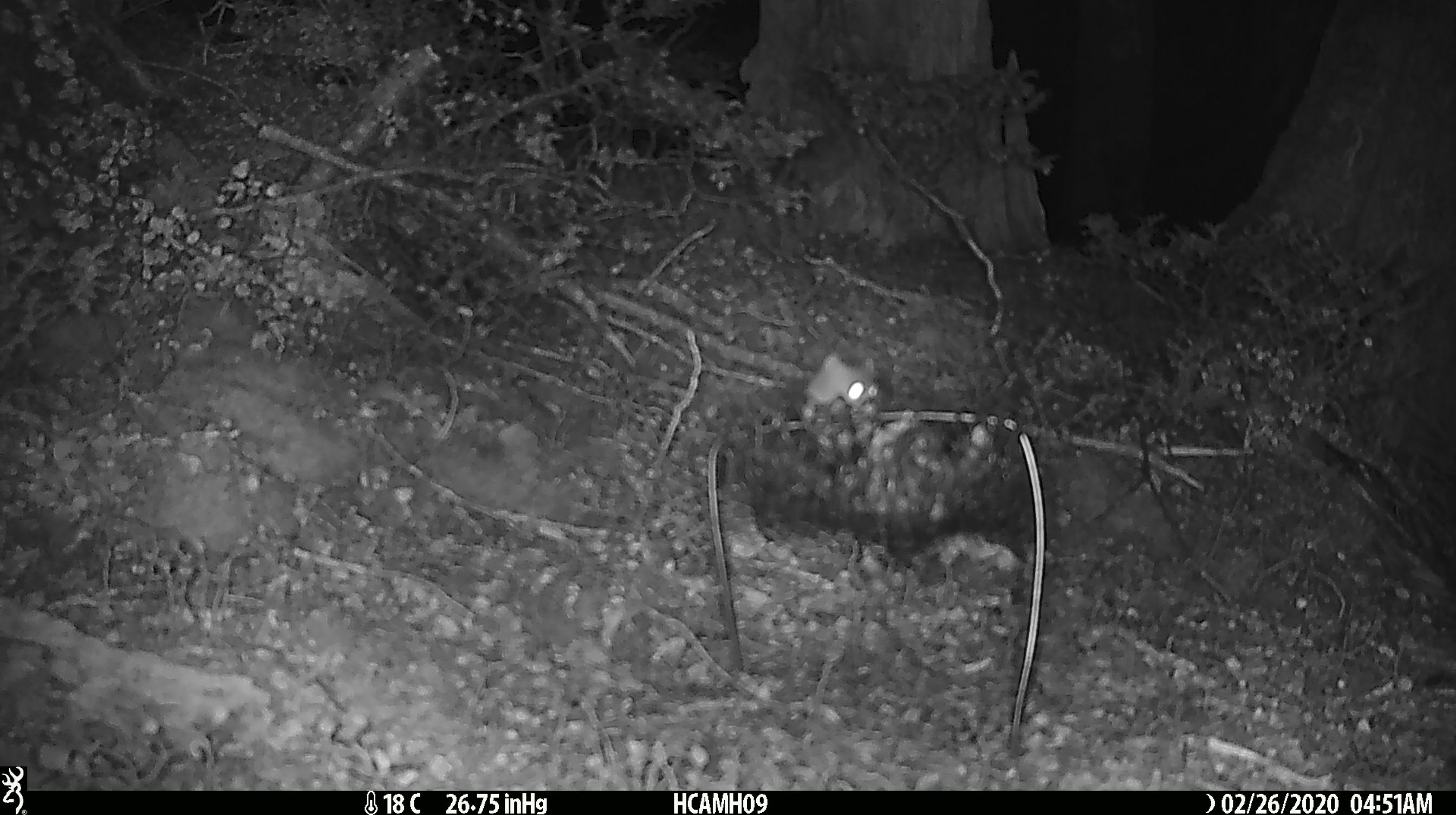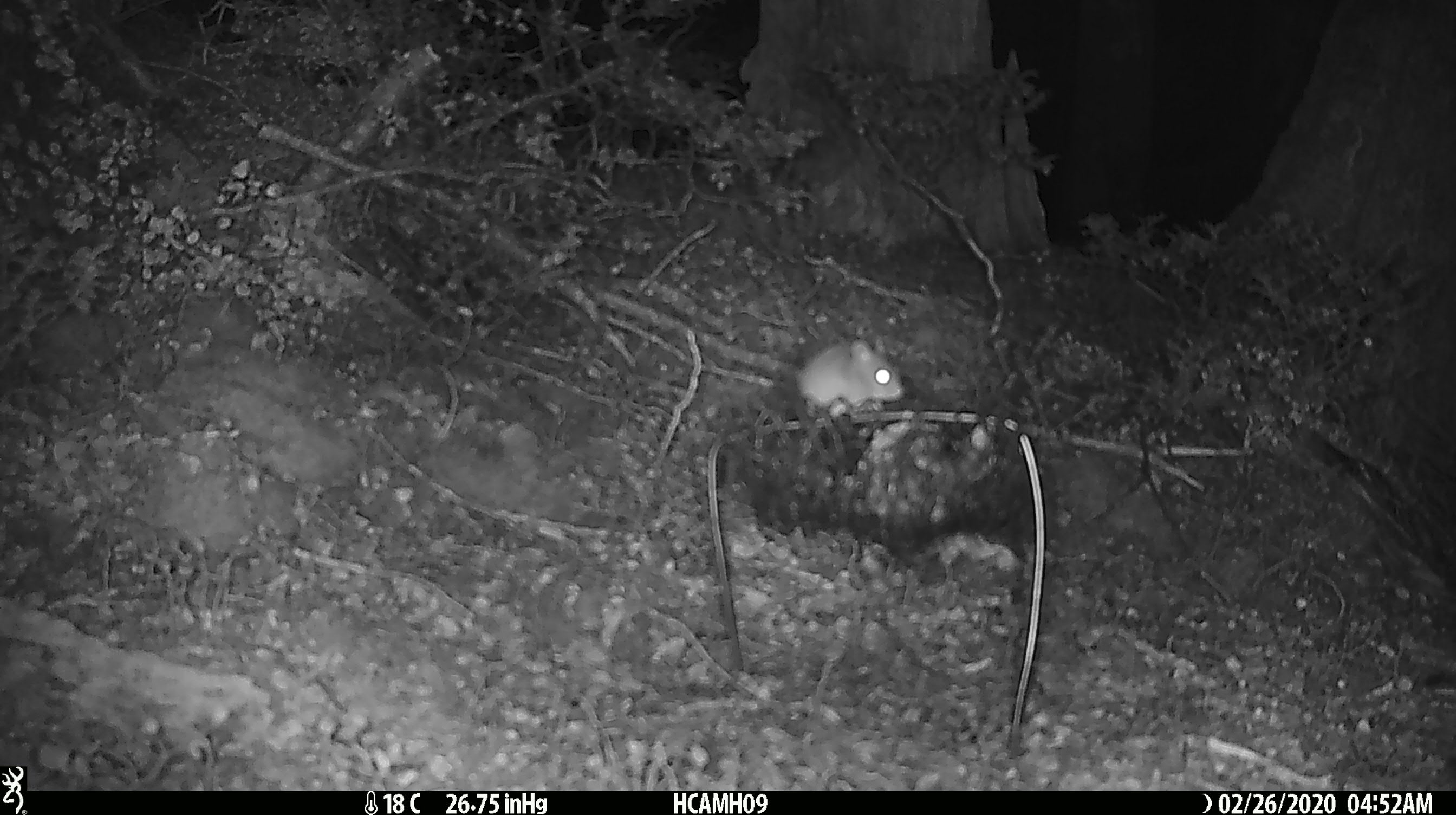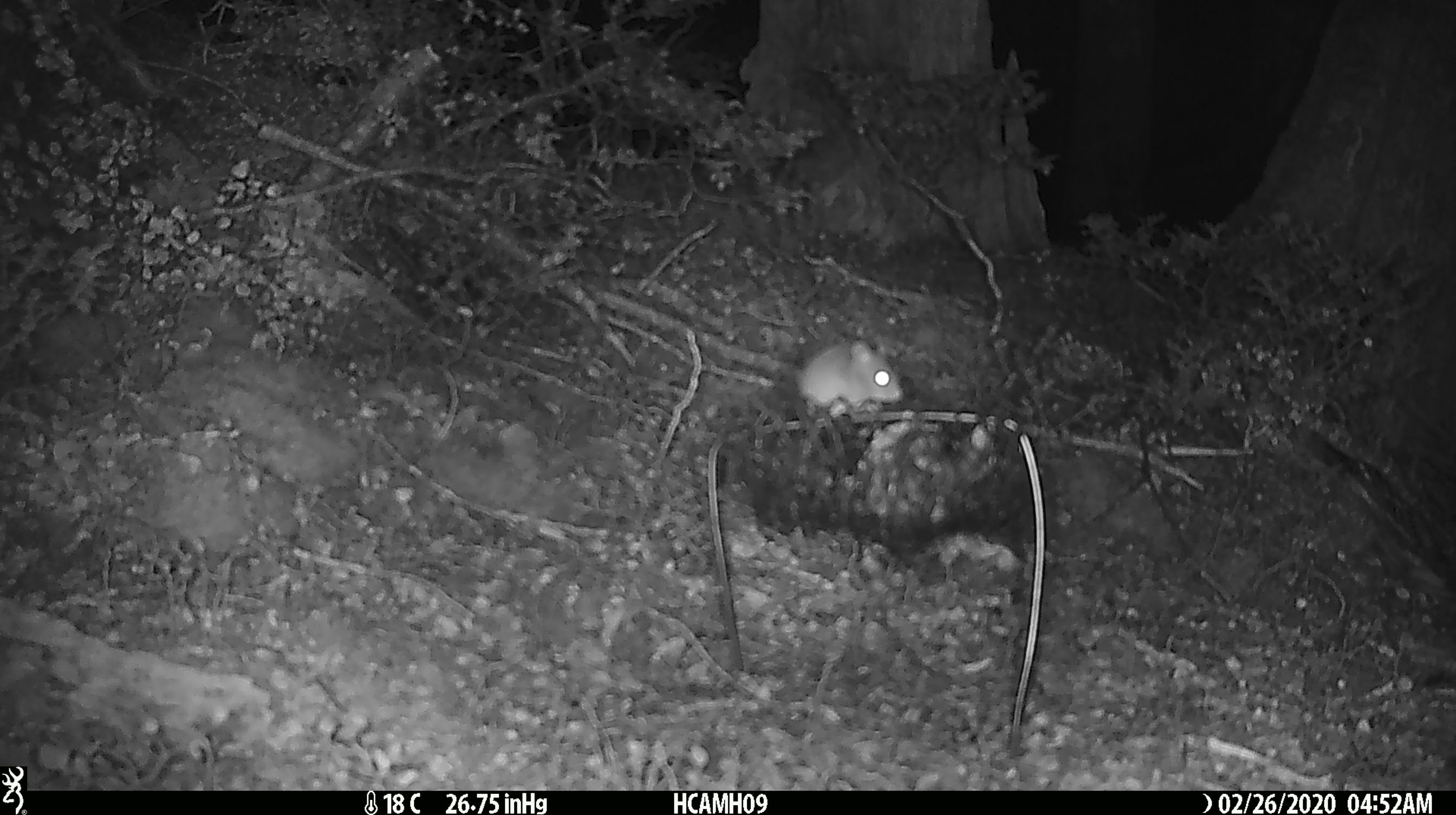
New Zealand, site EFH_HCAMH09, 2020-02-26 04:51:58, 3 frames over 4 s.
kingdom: Animalia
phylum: Chordata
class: Mammalia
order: Rodentia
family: Muridae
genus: Mus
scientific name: Mus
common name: mouse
Mouse (Mus).